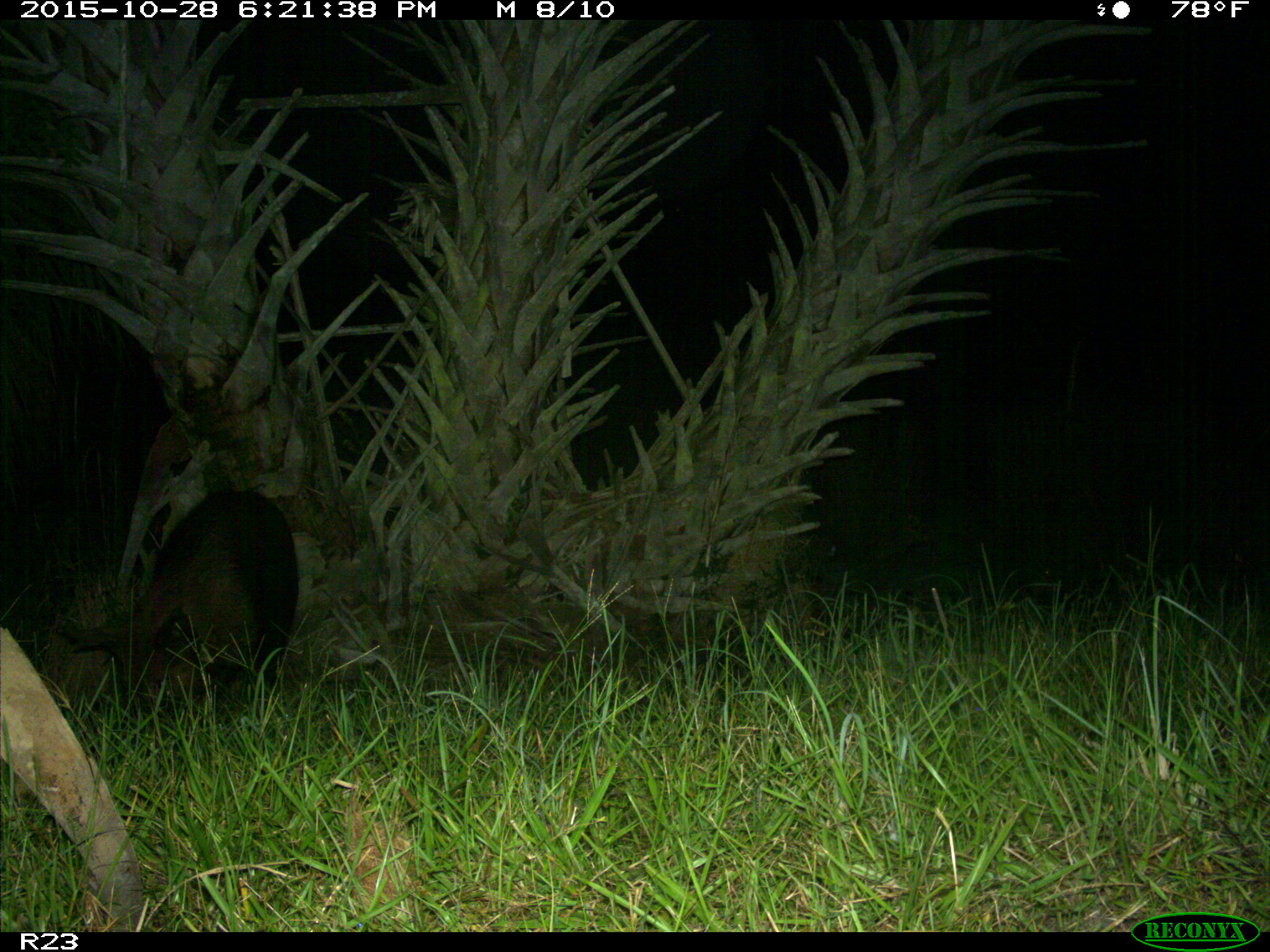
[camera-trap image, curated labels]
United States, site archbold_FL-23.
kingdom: Animalia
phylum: Chordata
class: Mammalia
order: Artiodactyla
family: Suidae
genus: Sus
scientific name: Sus scrofa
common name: wild boar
Sus scrofa (wild boar).